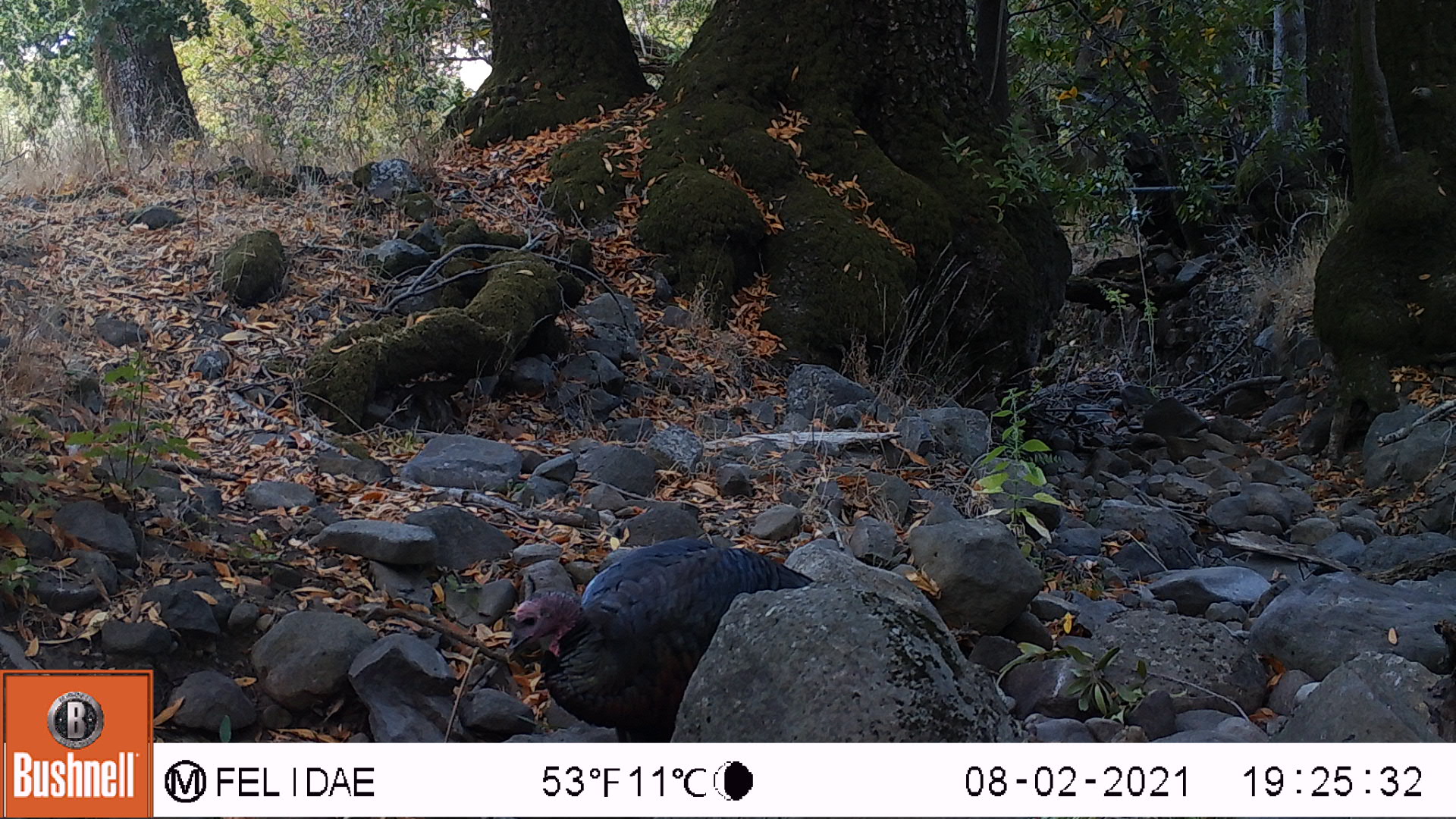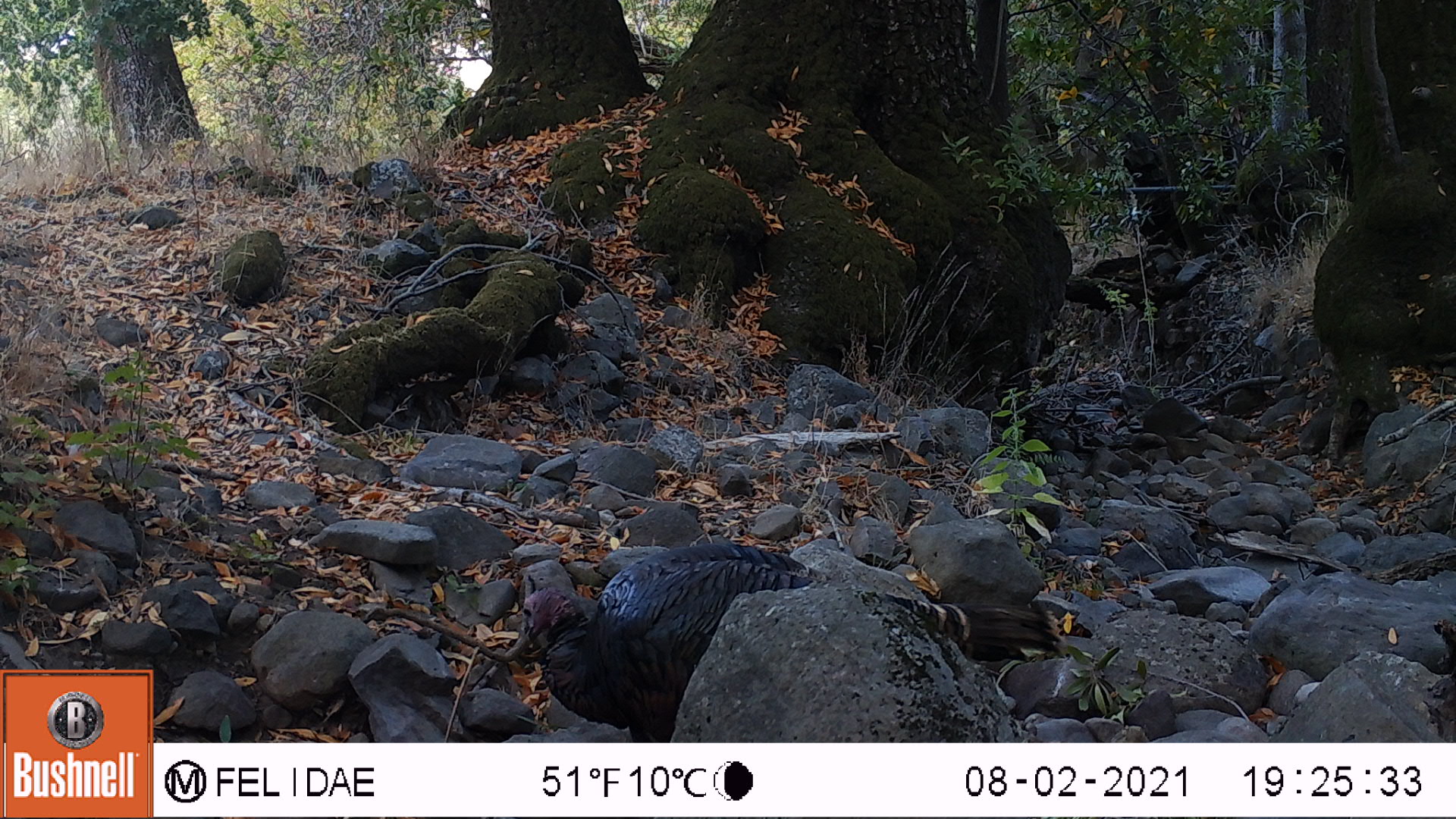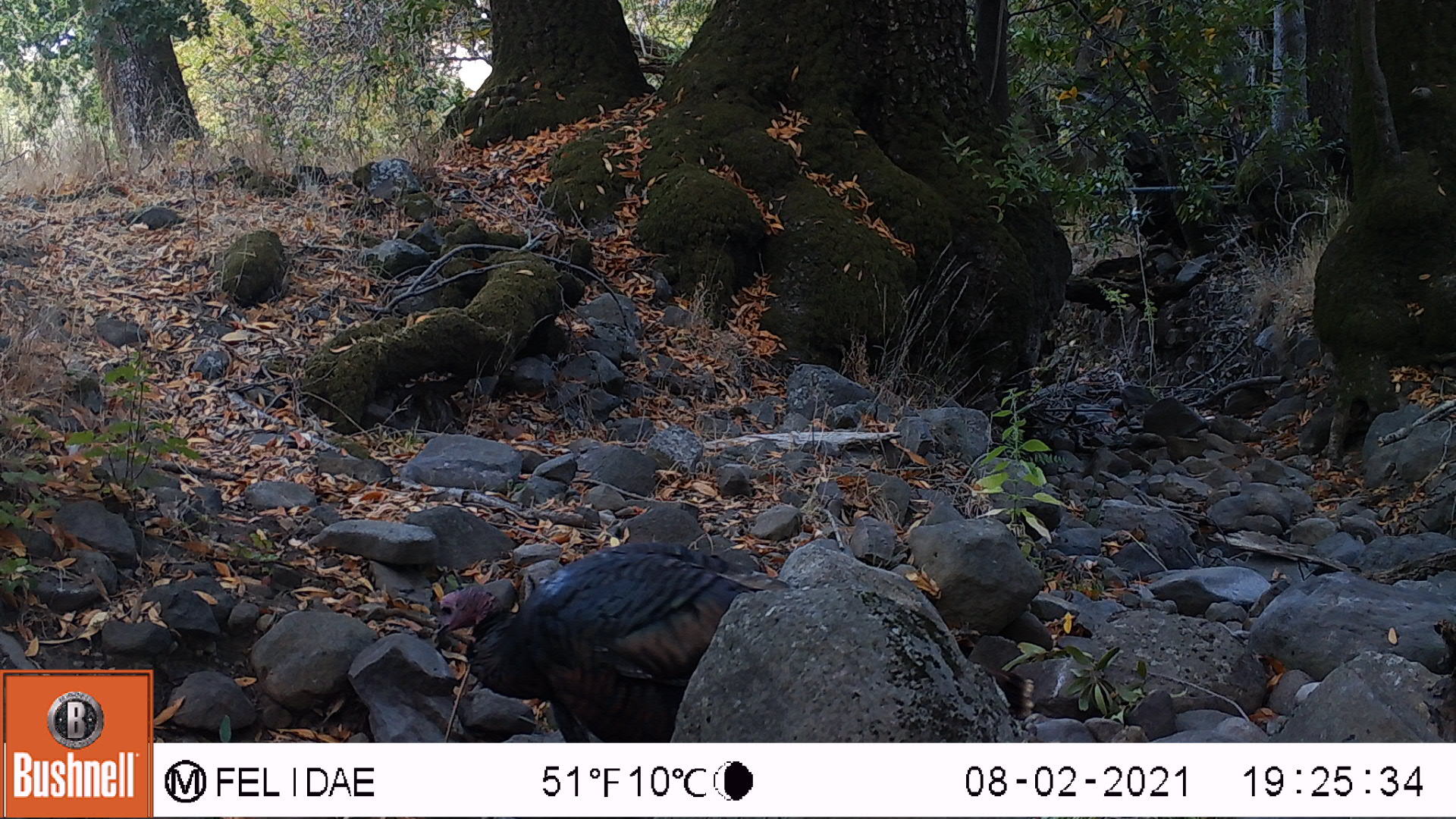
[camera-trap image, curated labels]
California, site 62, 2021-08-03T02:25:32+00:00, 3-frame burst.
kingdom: Animalia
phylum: Chordata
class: Aves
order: Galliformes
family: Phasianidae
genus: Meleagris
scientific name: Meleagris gallopavo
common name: turkey